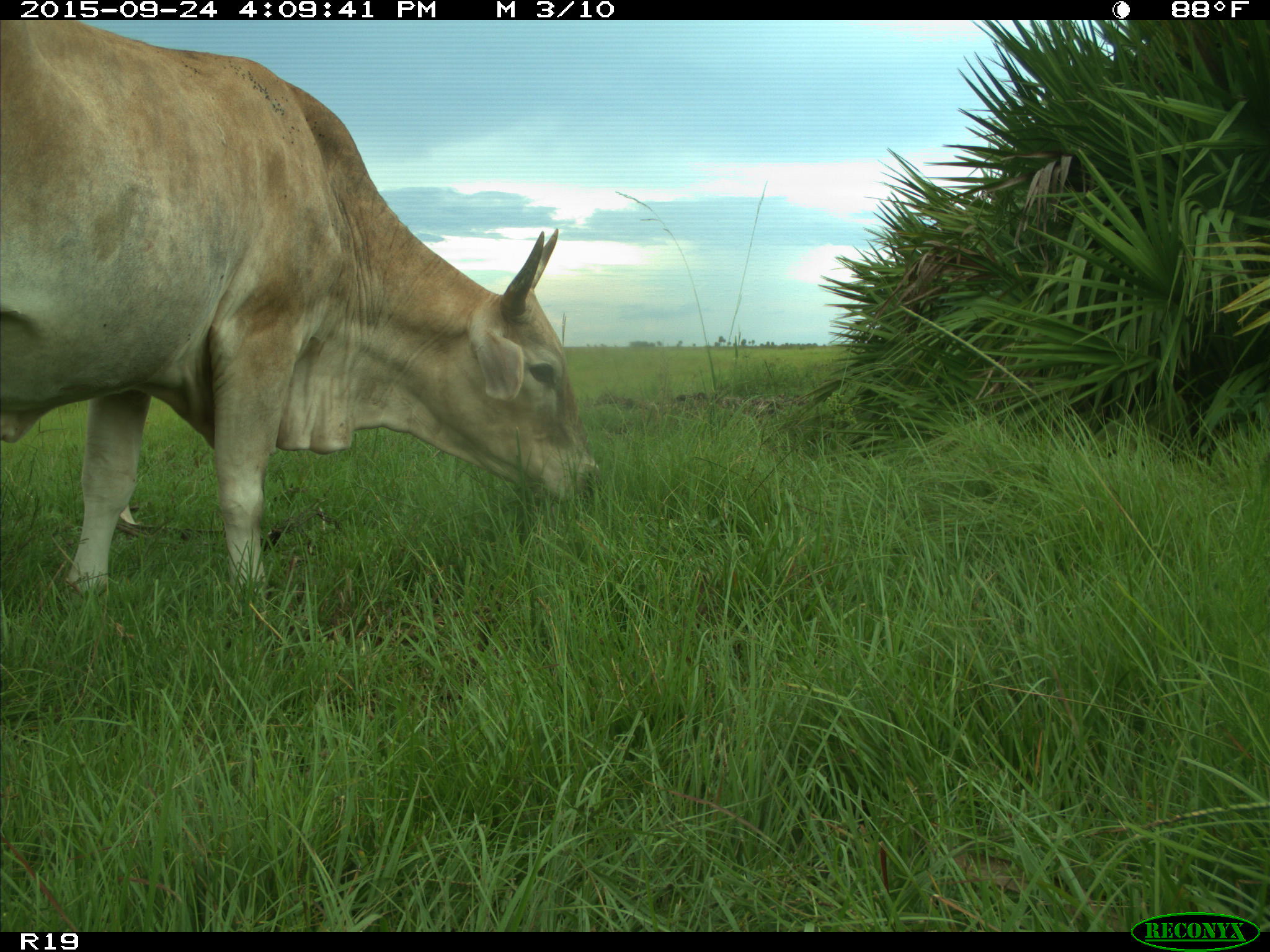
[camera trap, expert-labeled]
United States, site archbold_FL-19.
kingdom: Animalia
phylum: Chordata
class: Mammalia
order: Artiodactyla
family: Bovidae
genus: Bos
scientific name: Bos taurus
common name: domestic cow